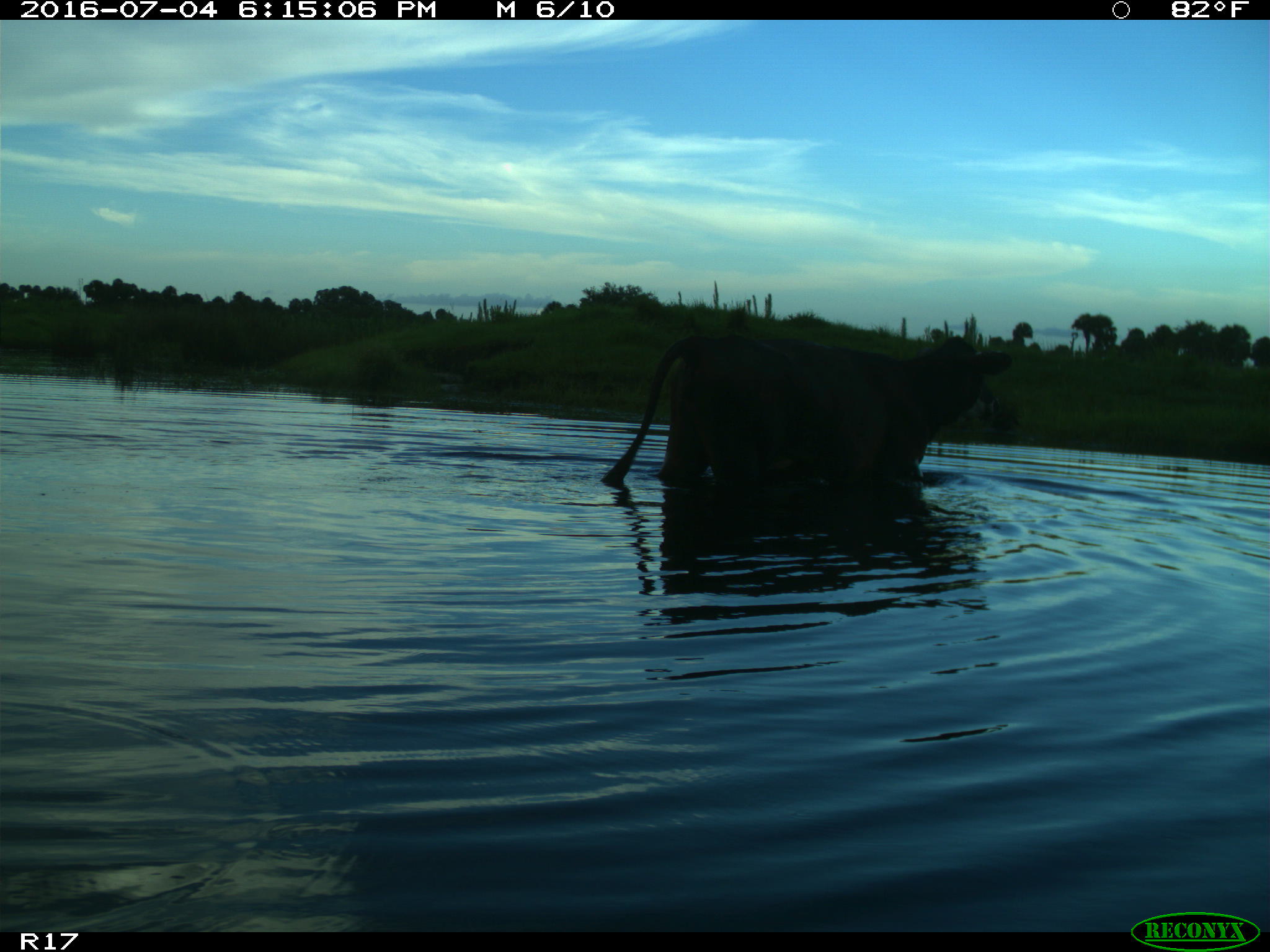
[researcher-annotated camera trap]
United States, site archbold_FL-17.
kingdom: Animalia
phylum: Chordata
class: Mammalia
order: Artiodactyla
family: Bovidae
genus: Bos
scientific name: Bos taurus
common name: domestic cow